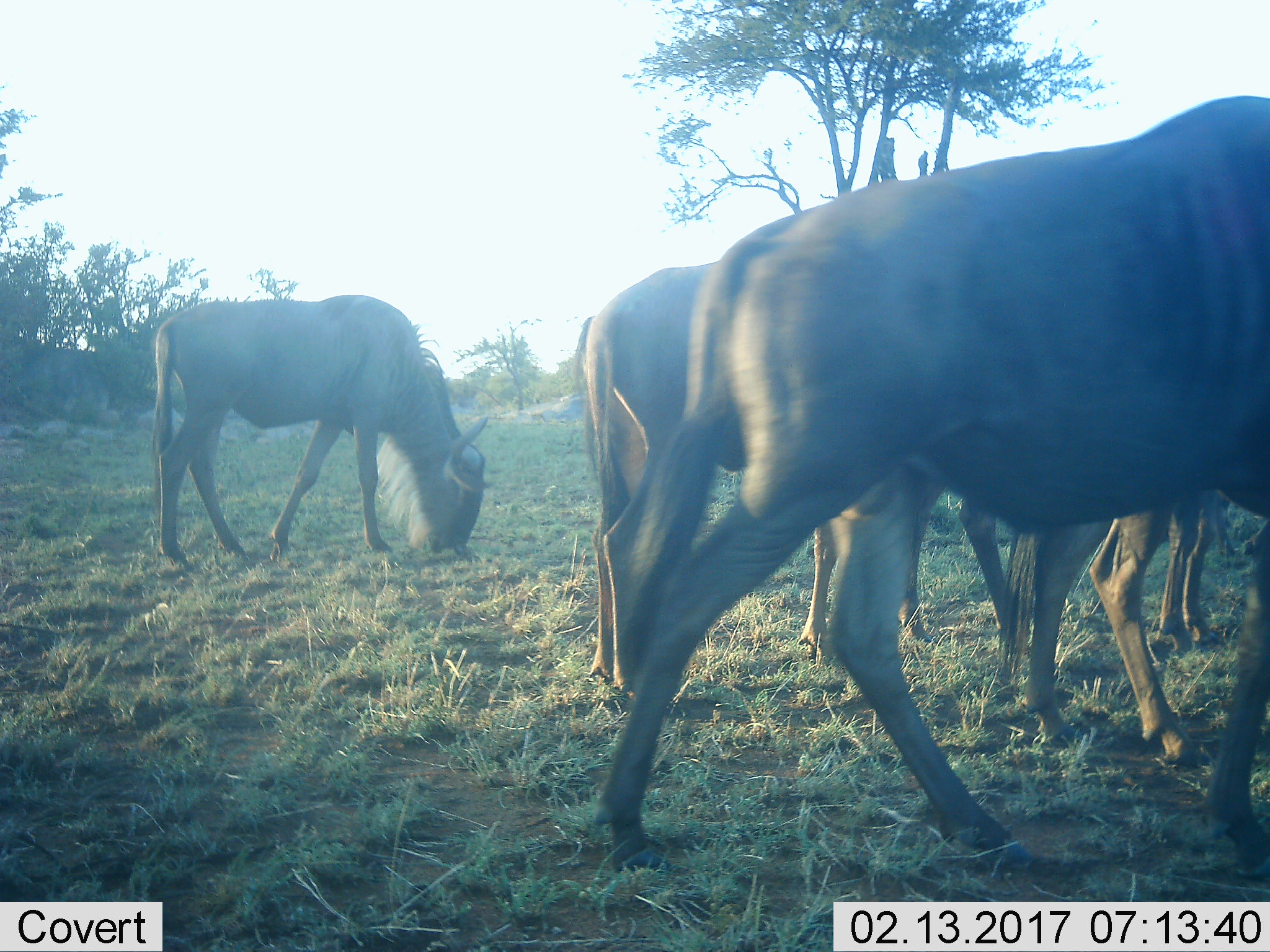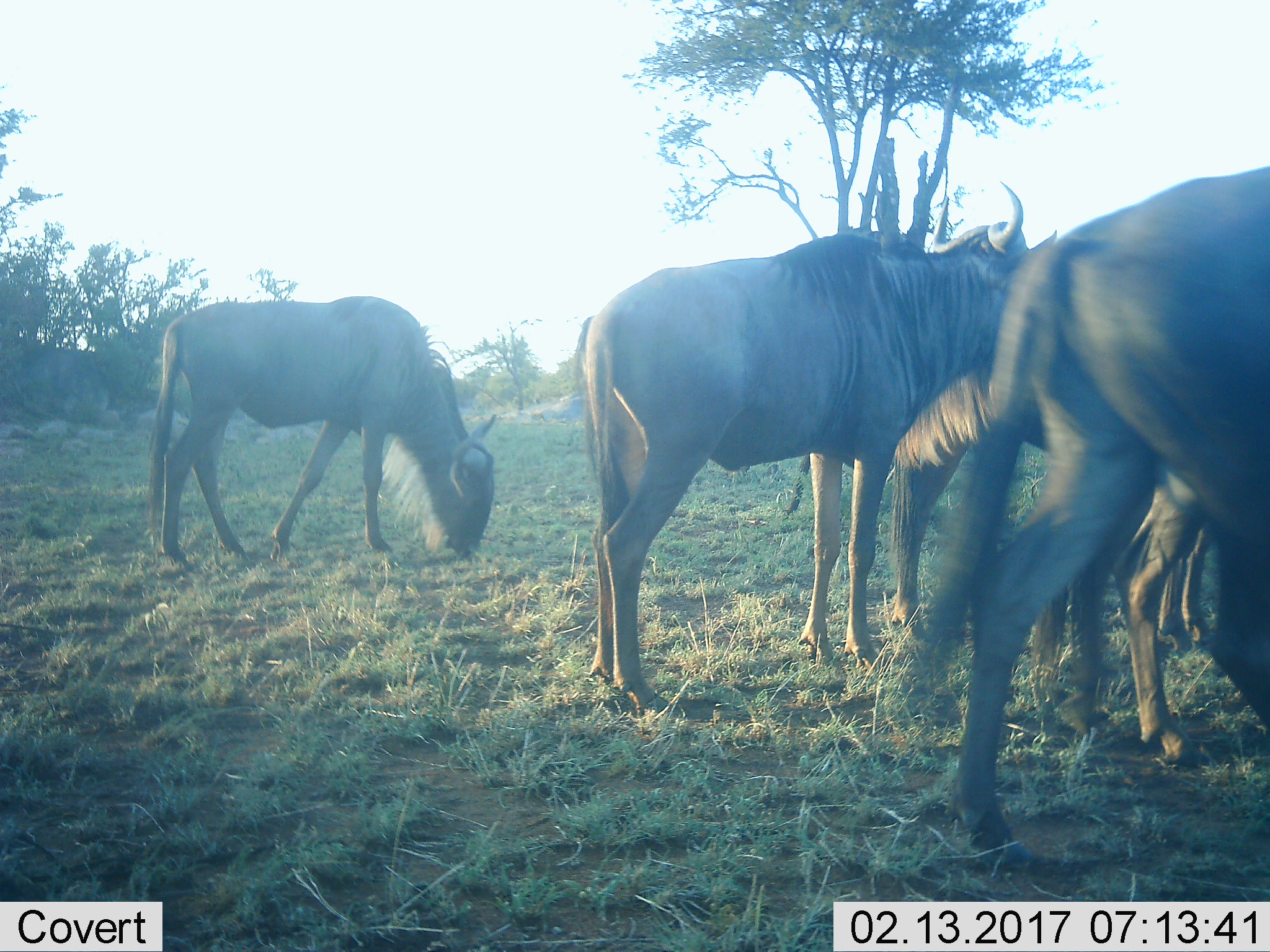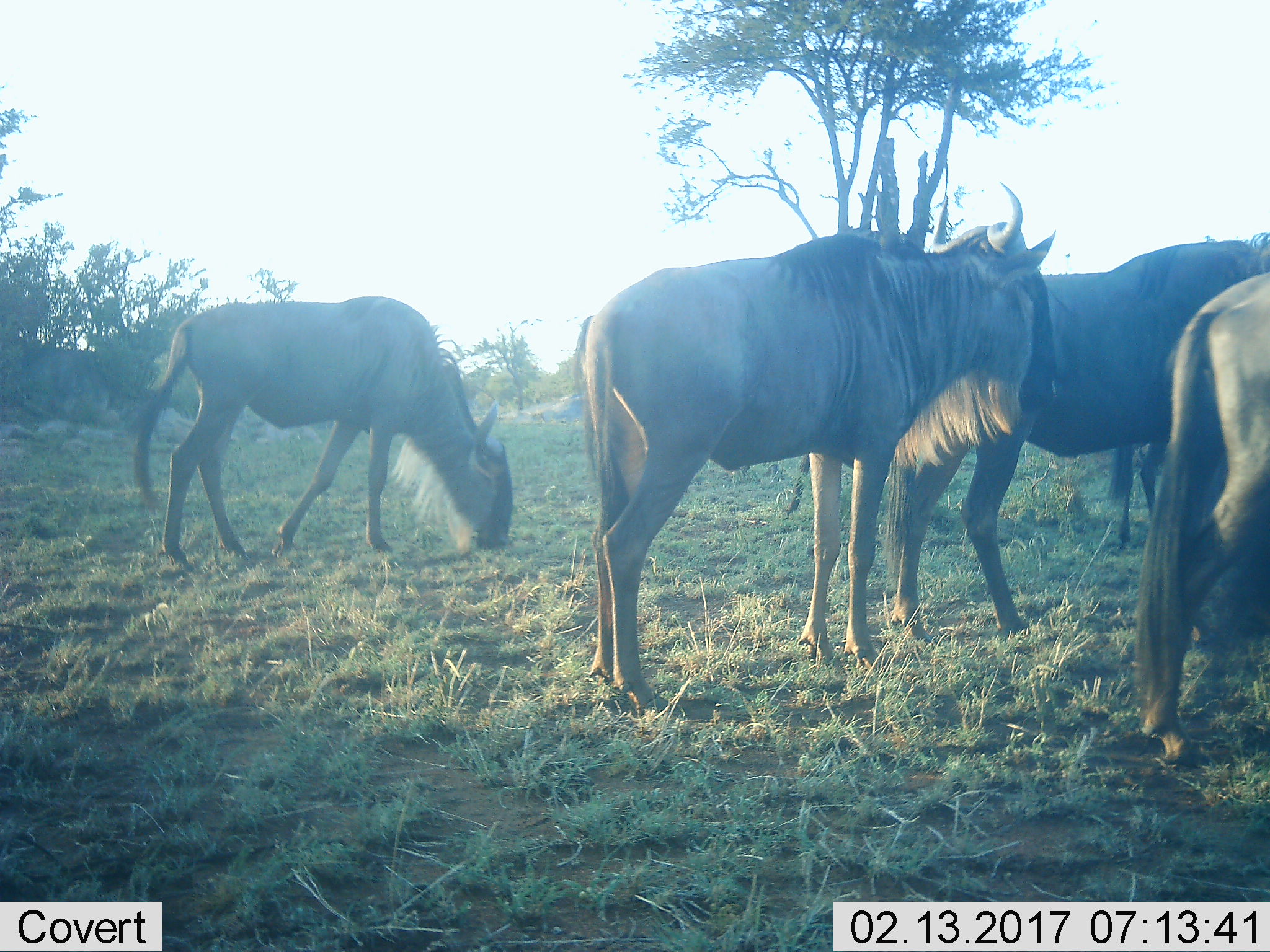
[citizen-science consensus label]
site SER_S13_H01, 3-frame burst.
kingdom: Animalia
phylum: Chordata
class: Mammalia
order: Artiodactyla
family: Bovidae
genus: Connochaetes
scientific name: Connochaetes taurinus taurinus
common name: blue wildebeest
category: wildebeestblue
Wildebeestblue (blue wildebeest) (Connochaetes taurinus taurinus), count 5. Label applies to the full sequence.